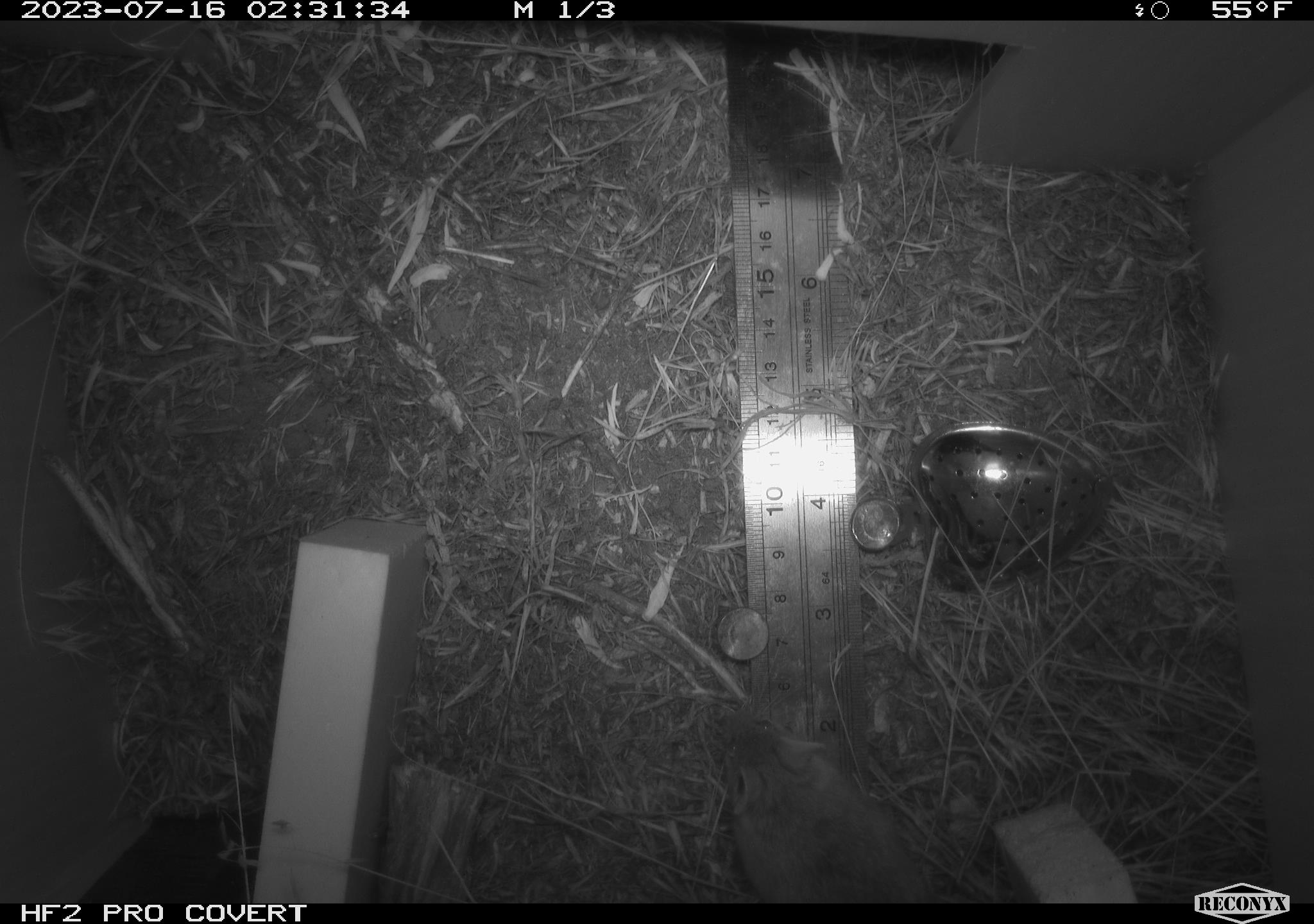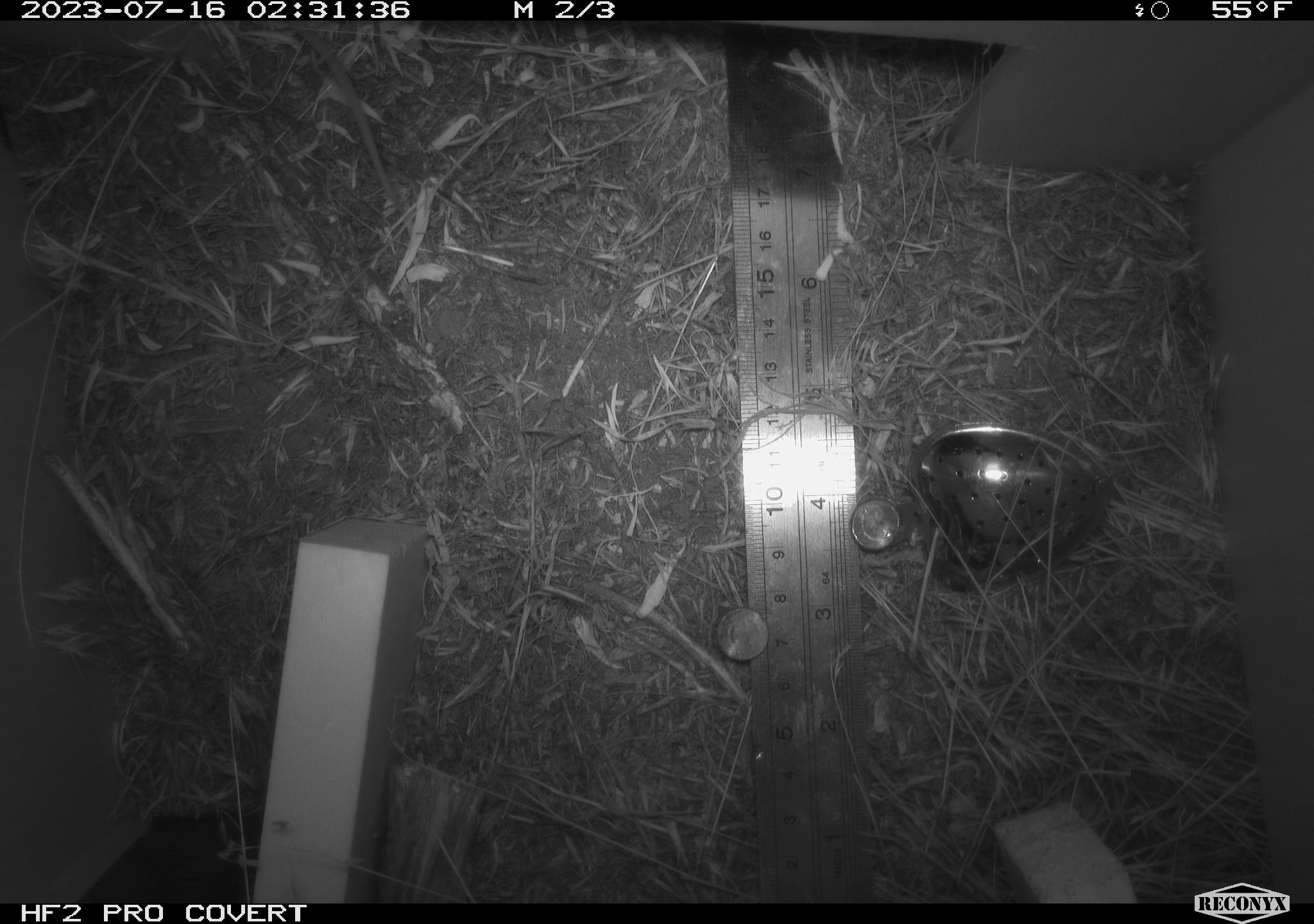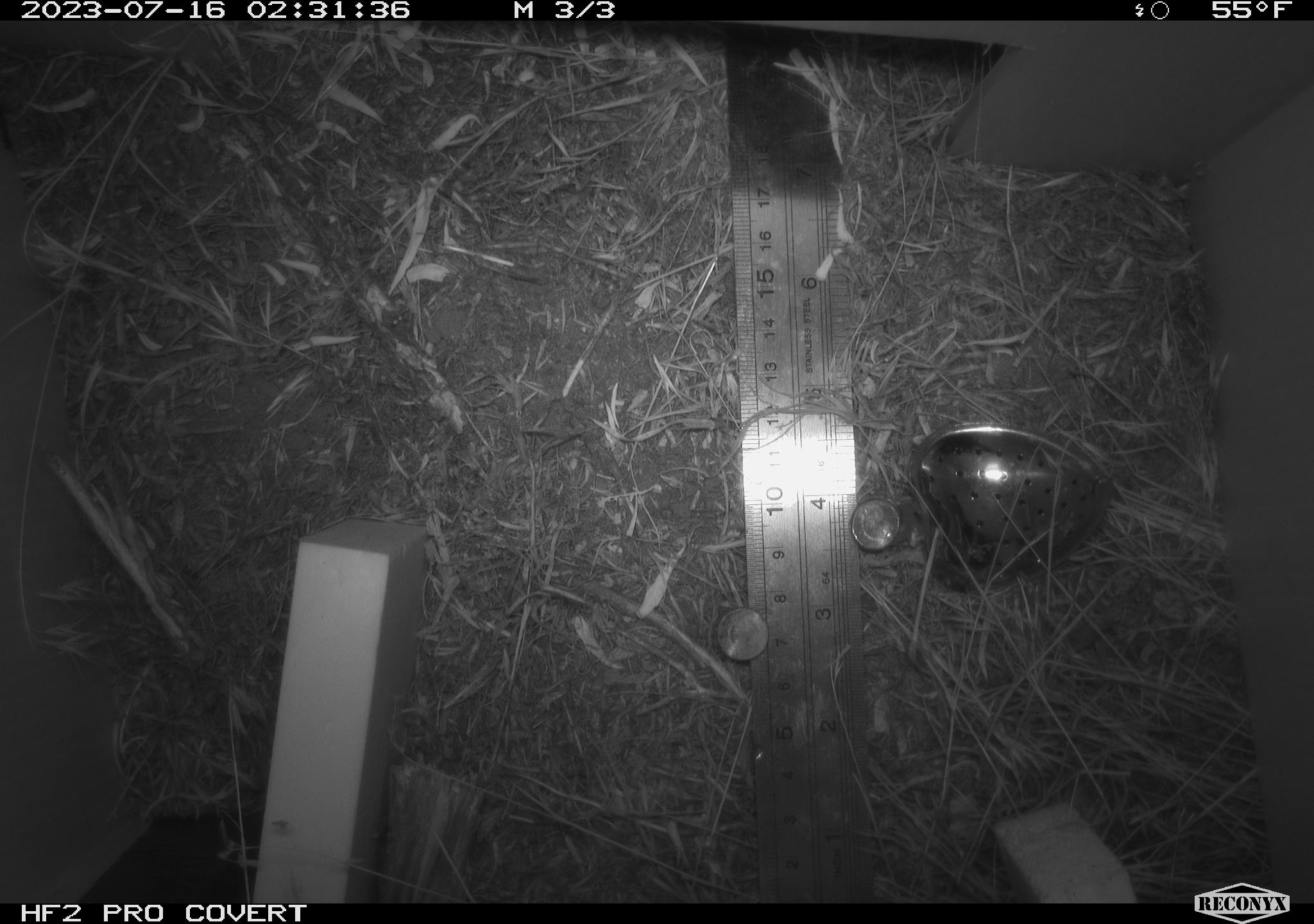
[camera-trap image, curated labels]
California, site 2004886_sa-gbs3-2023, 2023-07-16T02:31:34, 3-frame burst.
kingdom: Animalia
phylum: Chordata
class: Mammalia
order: Rodentia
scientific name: Rodentia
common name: mouse species